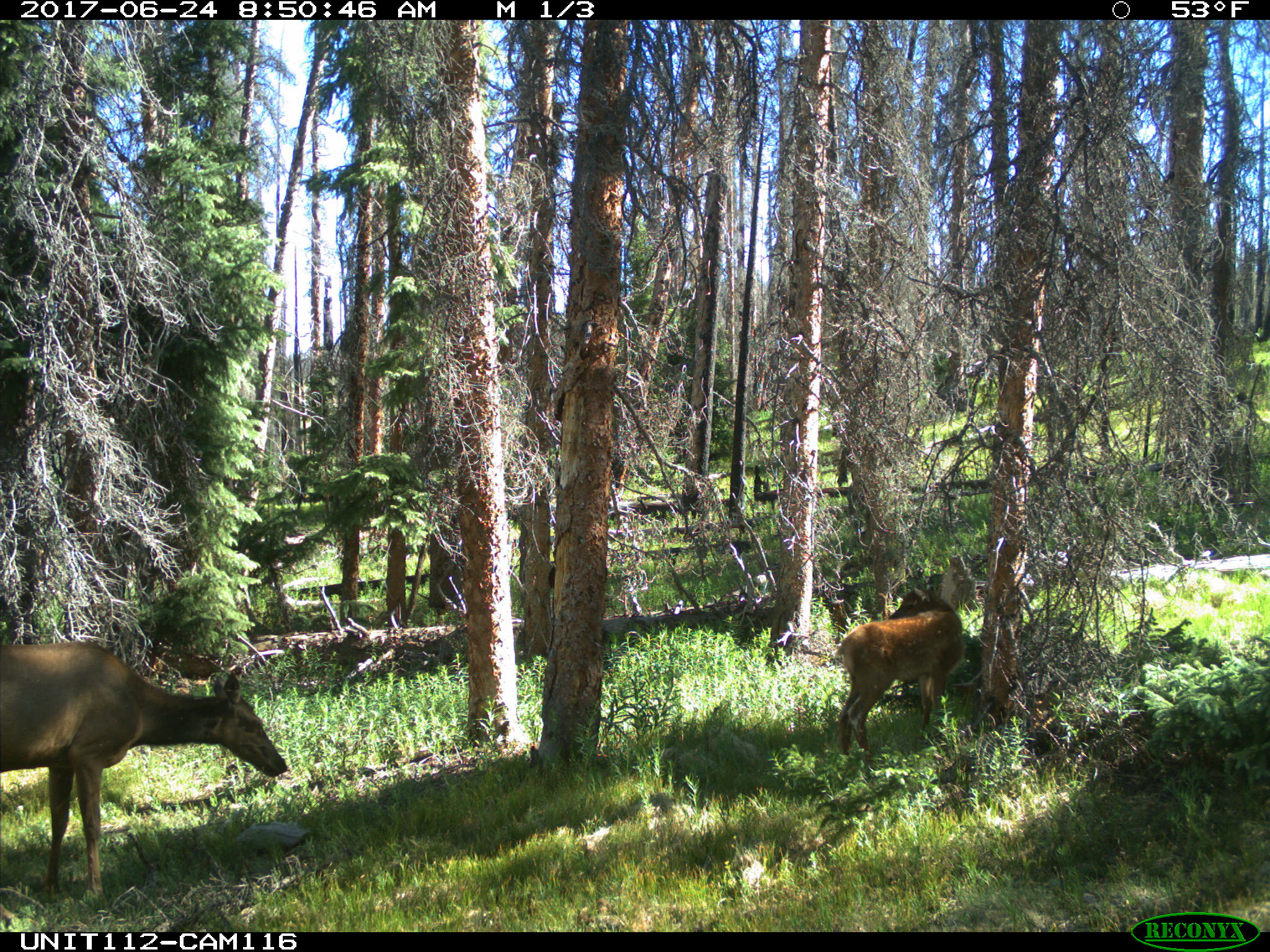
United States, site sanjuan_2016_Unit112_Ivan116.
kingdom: Animalia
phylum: Chordata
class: Mammalia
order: Artiodactyla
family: Cervidae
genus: Cervus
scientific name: Cervus elaphus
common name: red deer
Cervus elaphus (red deer).